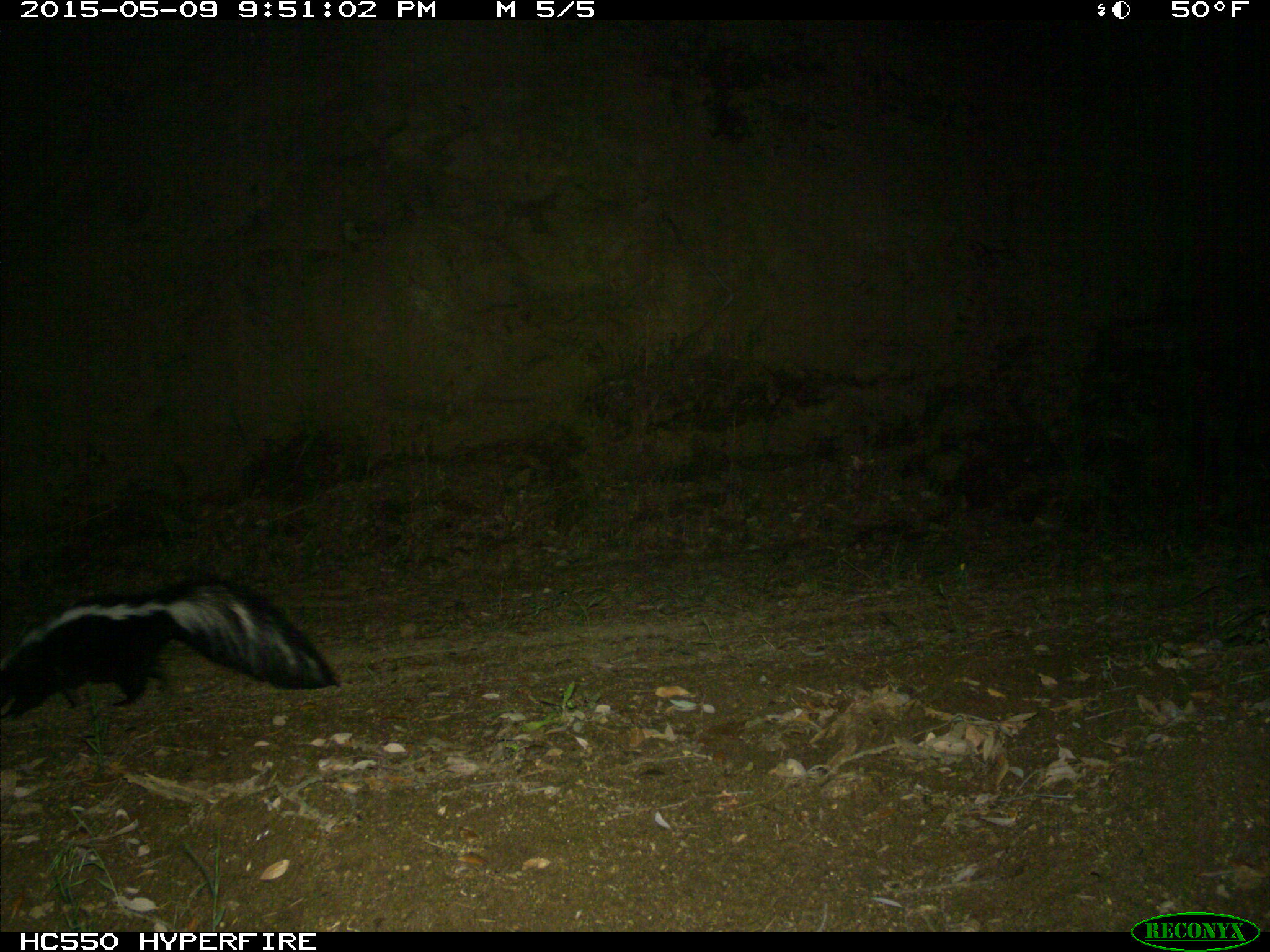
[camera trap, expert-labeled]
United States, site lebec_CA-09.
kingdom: Animalia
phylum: Chordata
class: Mammalia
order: Carnivora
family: Mephitidae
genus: Mephitis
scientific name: Mephitis mephitis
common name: striped skunk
Mephitis mephitis (striped skunk).